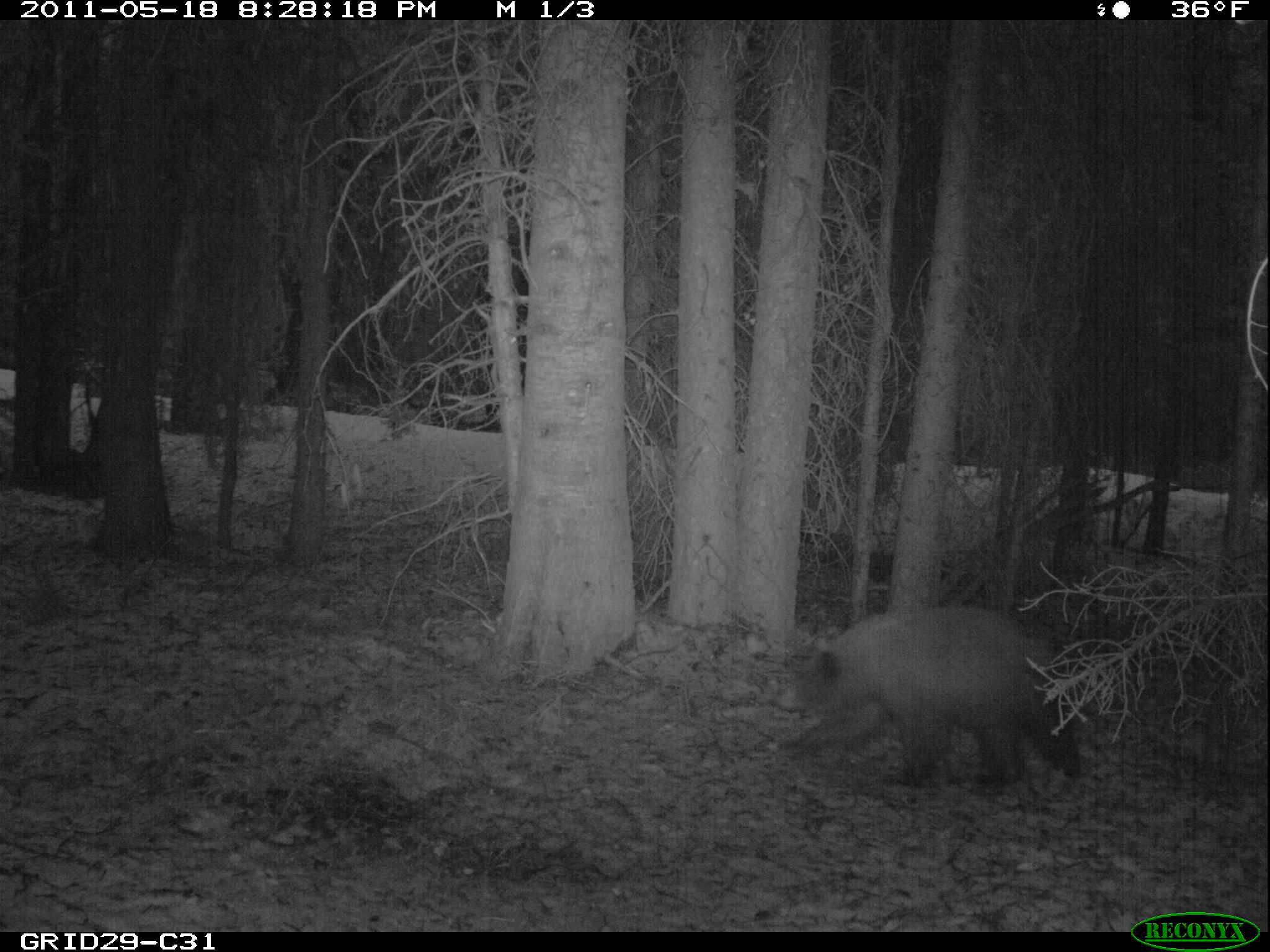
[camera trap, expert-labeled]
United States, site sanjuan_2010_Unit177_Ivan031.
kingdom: Animalia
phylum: Chordata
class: Mammalia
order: Carnivora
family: Ursidae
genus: Ursus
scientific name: Ursus americanus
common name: american black bear